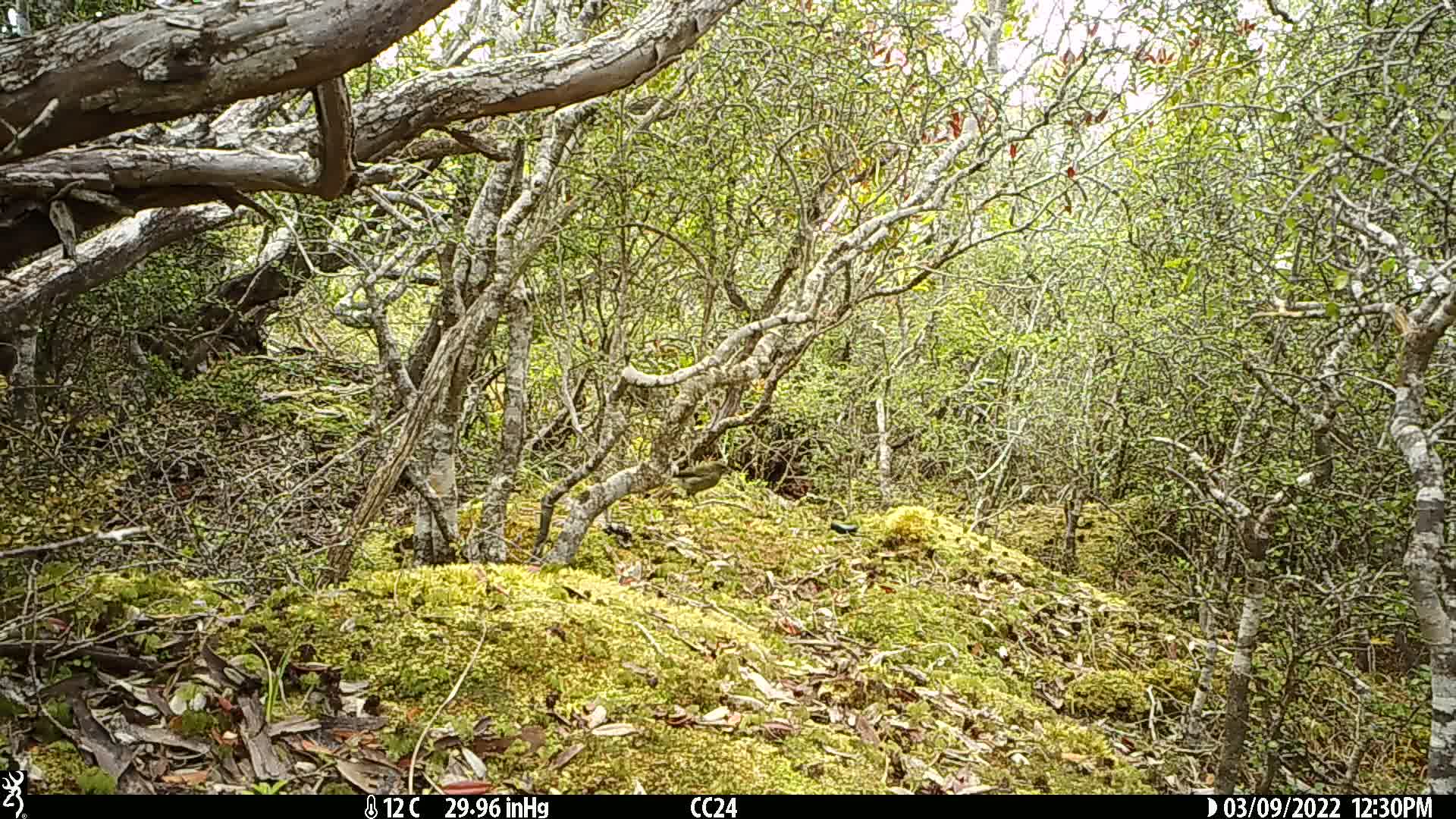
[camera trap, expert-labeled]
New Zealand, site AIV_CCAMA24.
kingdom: Animalia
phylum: Chordata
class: Aves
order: Passeriformes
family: Meliphagidae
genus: Anthornis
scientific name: Anthornis melanura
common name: new zealand bellbird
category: bellbird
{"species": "bellbird (new zealand bellbird) (Anthornis melanura)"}